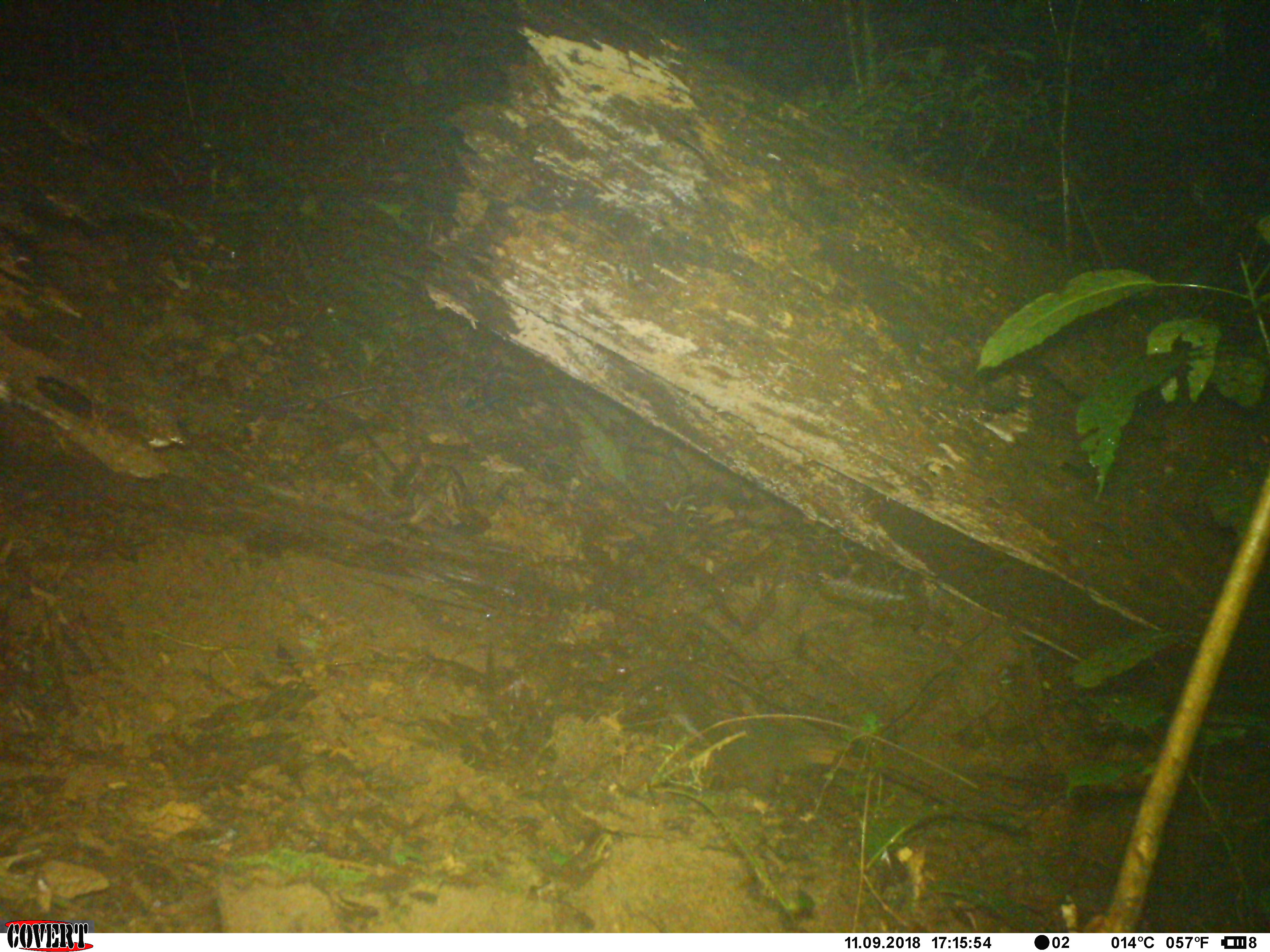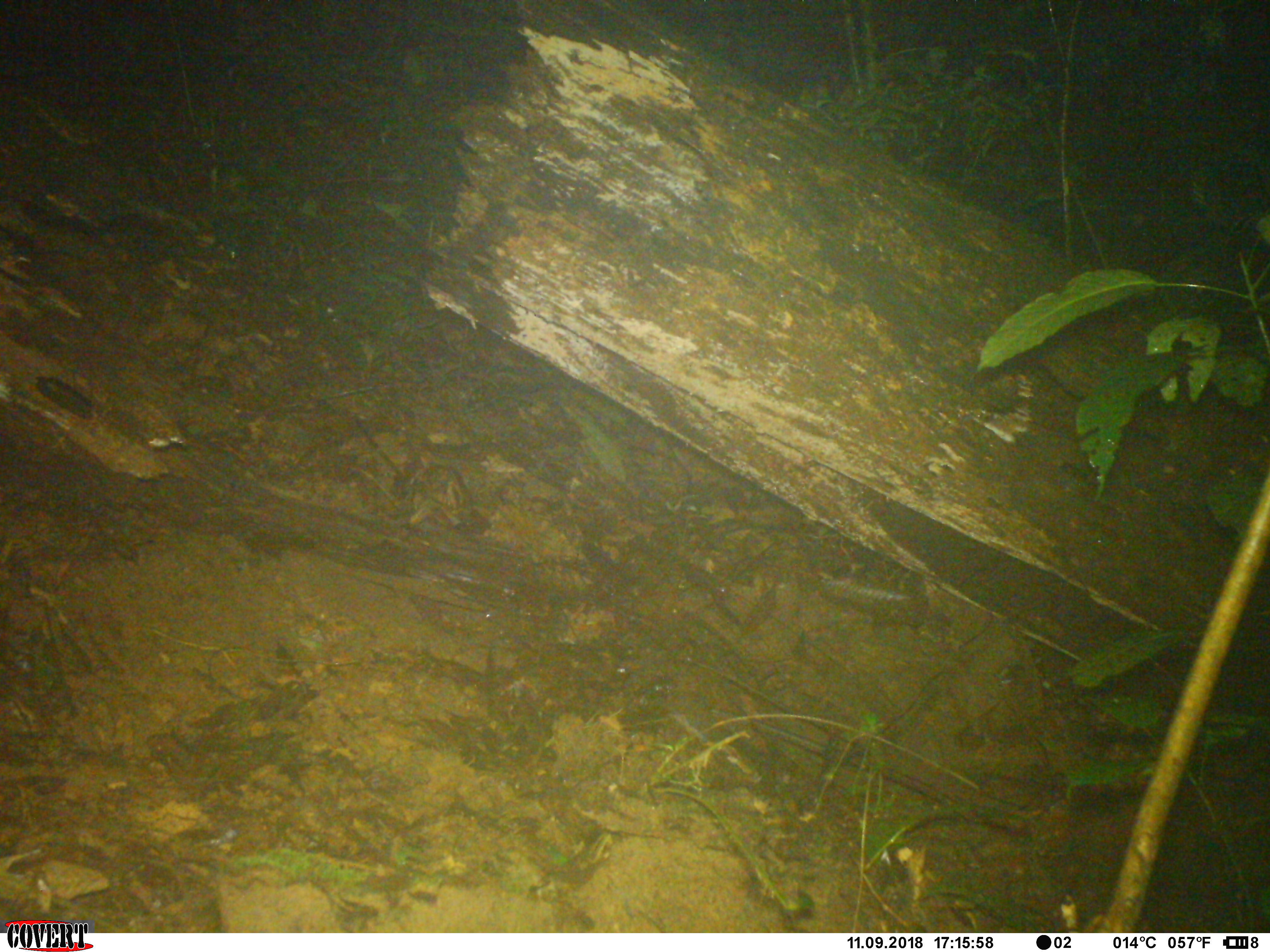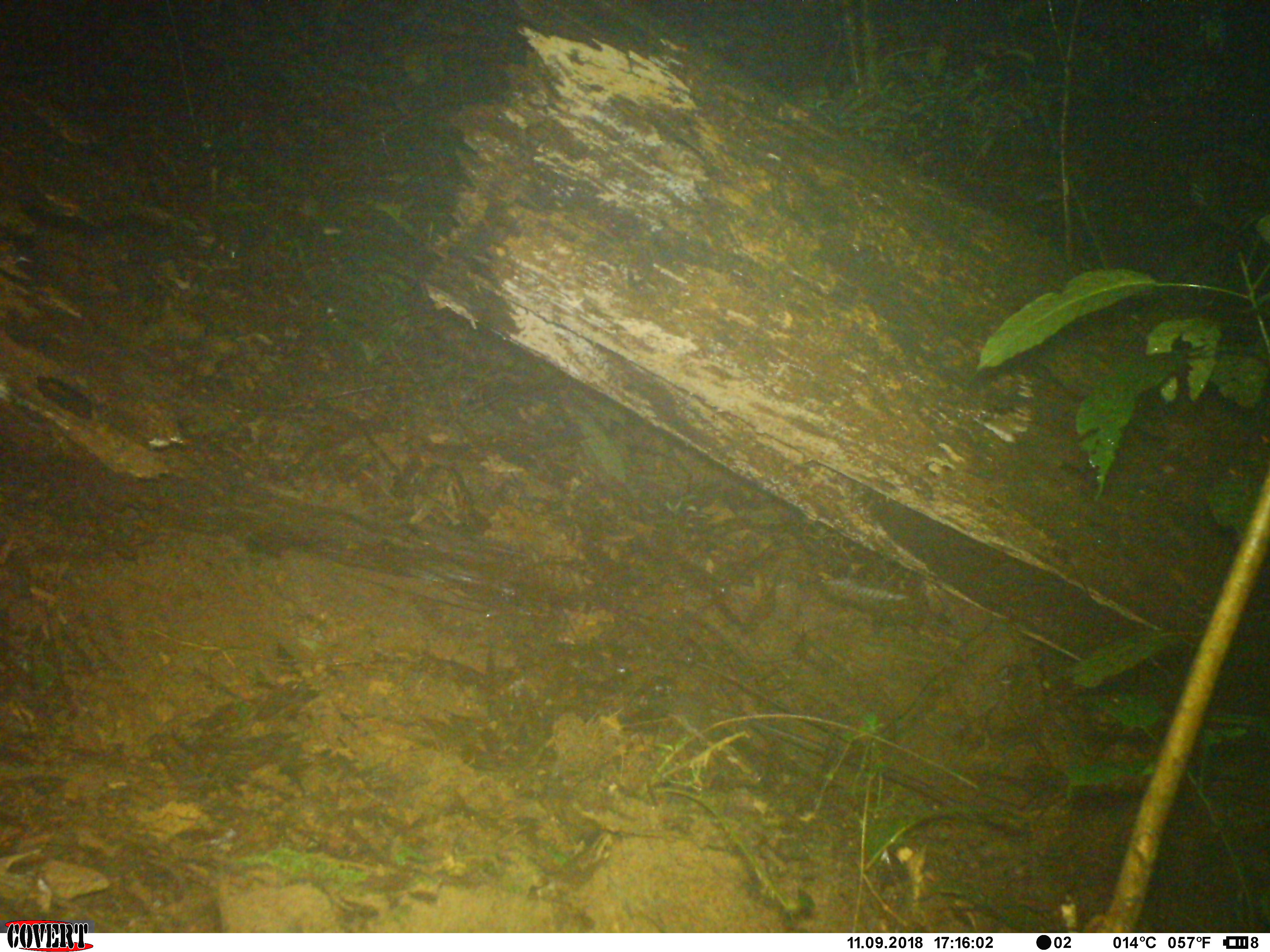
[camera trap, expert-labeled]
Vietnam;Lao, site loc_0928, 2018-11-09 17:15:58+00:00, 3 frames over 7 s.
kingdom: Animalia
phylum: Chordata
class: Mammalia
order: Rodentia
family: Sciuridae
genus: Dremomys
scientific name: Dremomys rufigenis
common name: red-cheeked squirrel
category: red cheeked squirrel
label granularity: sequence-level